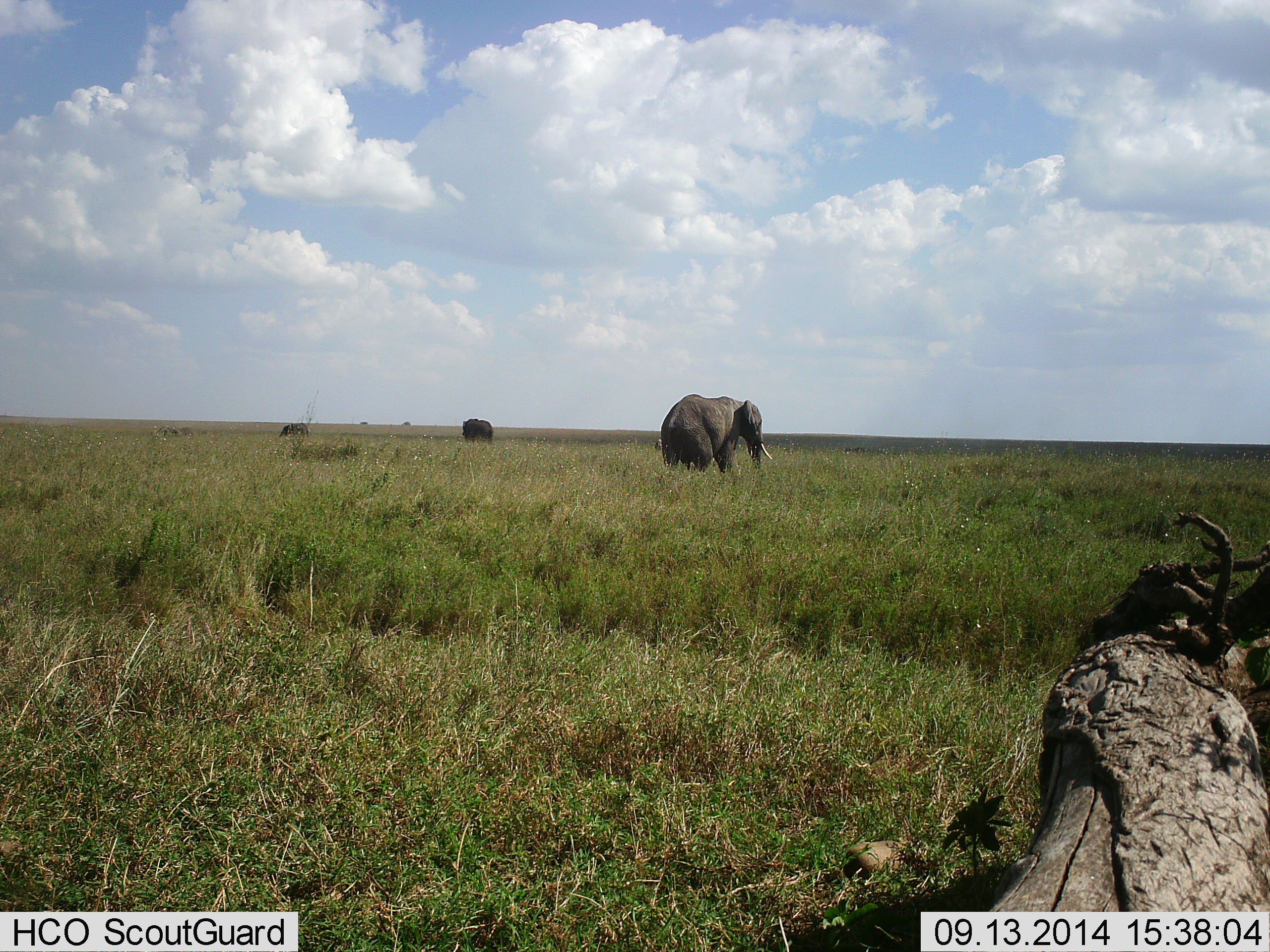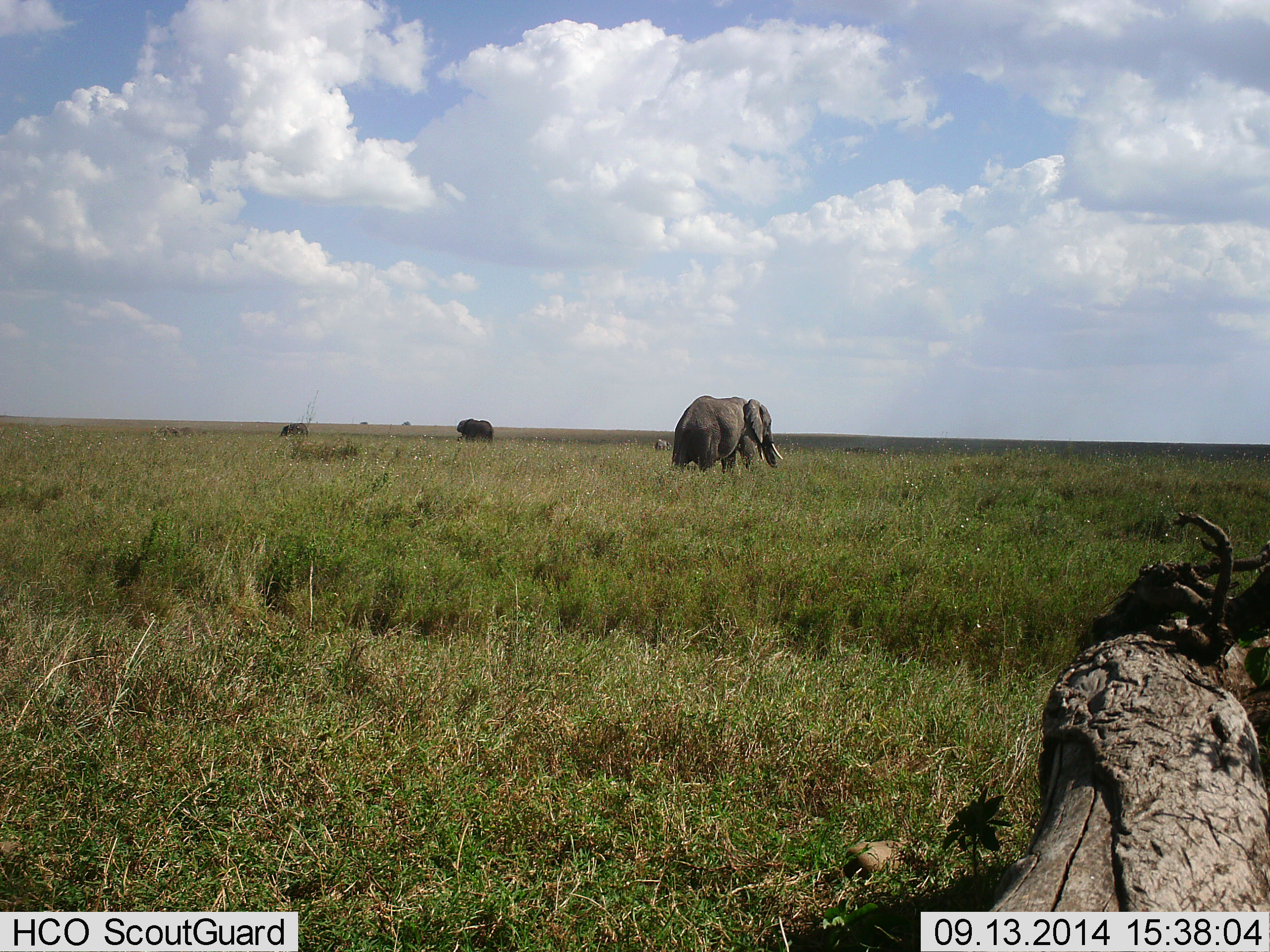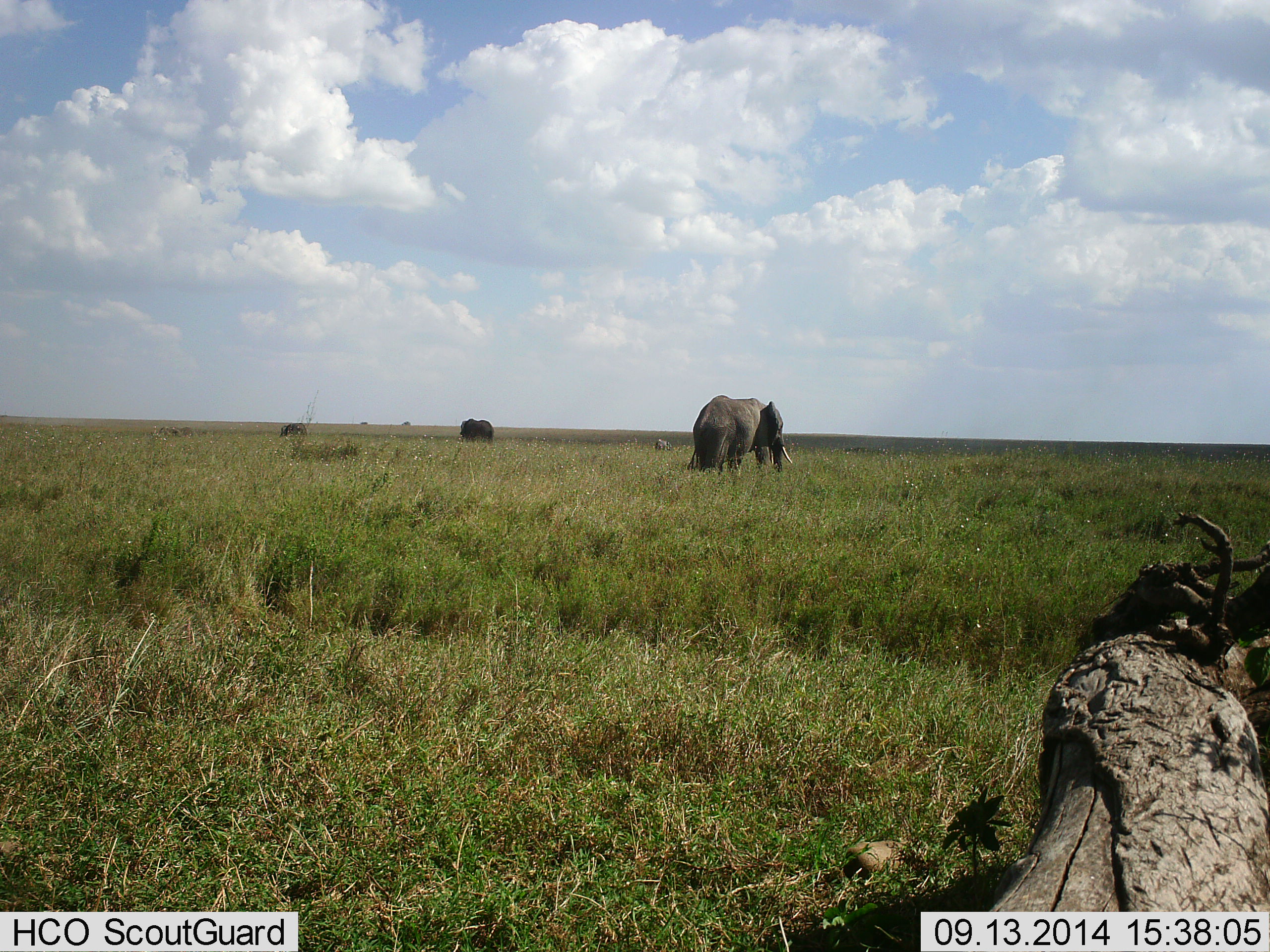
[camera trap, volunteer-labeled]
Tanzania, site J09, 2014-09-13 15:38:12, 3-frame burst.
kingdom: Animalia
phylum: Chordata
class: Mammalia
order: Proboscidea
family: Elephantidae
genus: Loxodonta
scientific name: Loxodonta africana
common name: african bush elephant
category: elephant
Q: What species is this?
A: Elephant (african bush elephant) (Loxodonta africana).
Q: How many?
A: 3.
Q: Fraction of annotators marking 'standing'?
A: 40%.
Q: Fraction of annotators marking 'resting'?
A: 0%.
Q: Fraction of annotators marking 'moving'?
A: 70%.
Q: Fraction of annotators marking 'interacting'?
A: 0%.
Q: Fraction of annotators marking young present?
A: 10%.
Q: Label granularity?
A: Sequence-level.